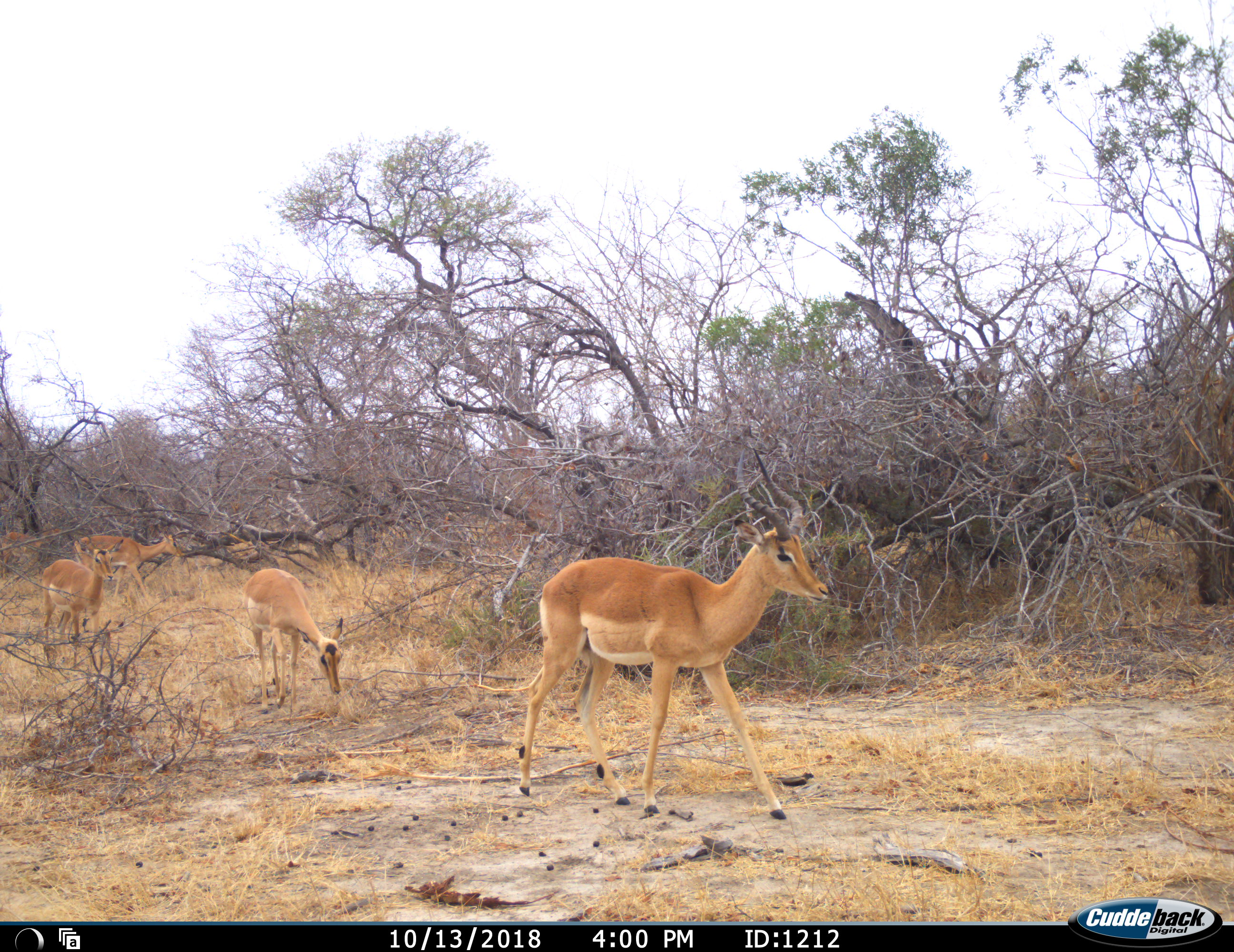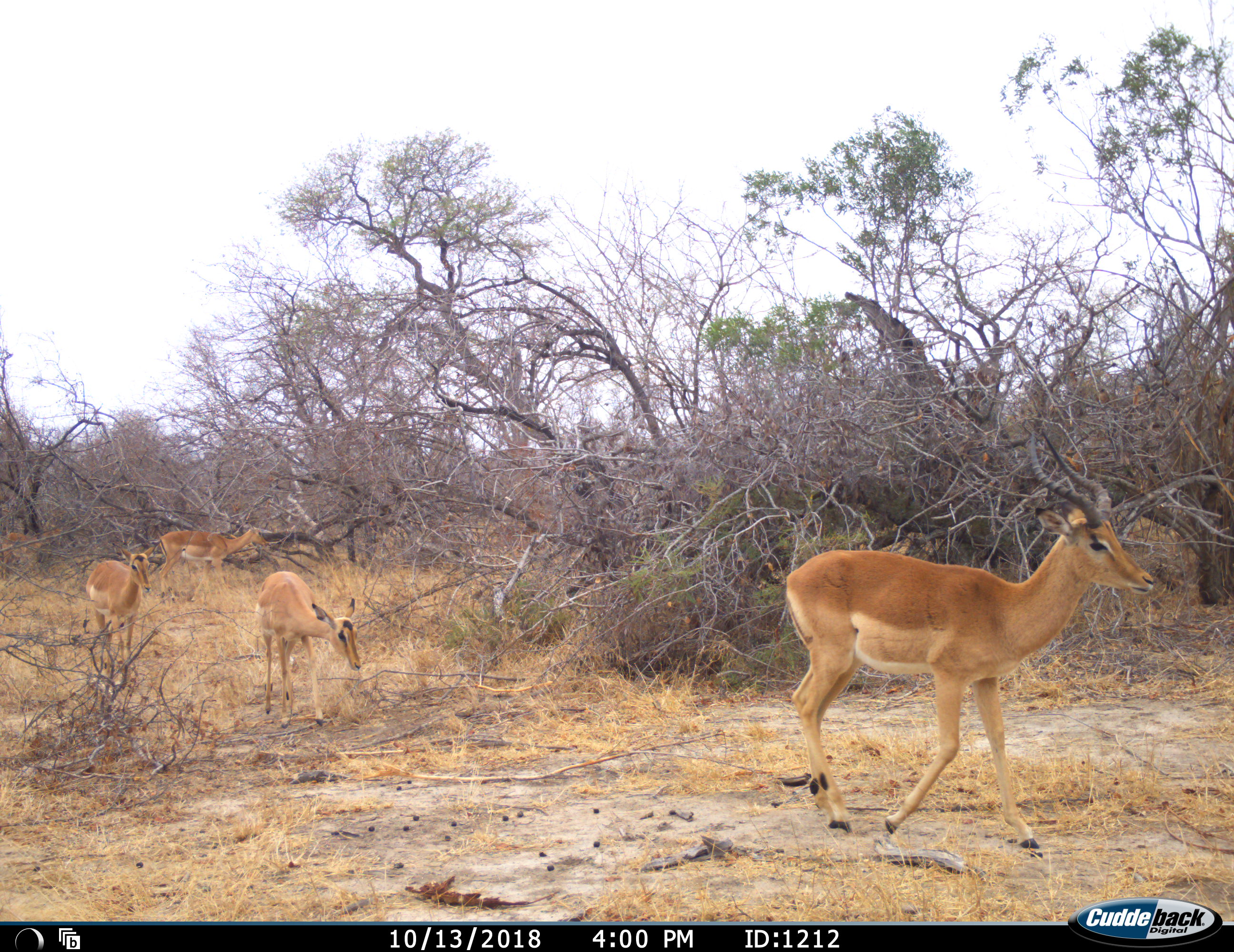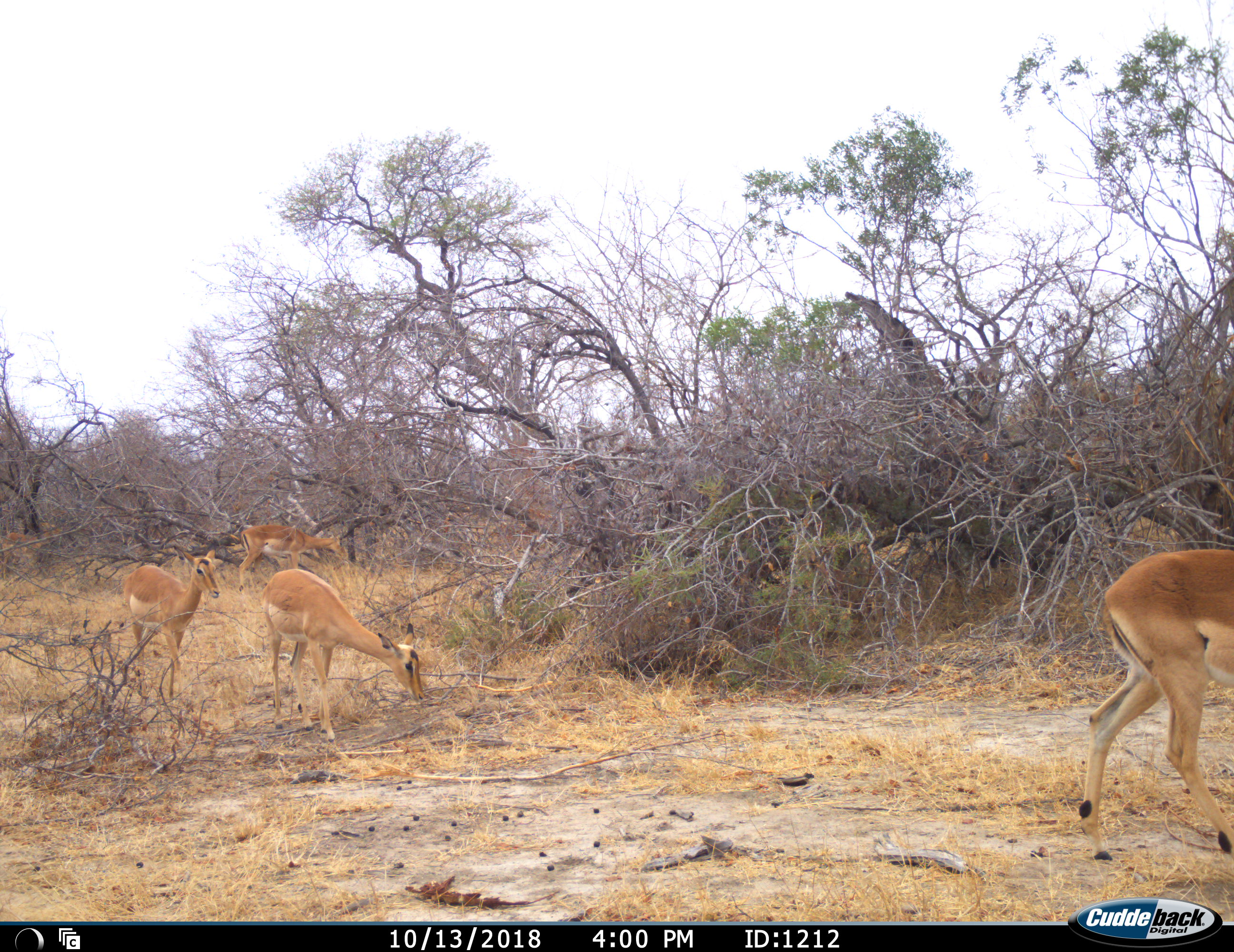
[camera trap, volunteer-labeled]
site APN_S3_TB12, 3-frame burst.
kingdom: Animalia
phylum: Chordata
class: Mammalia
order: Artiodactyla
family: Bovidae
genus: Aepyceros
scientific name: Aepyceros melampus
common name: impala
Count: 5.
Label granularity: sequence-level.